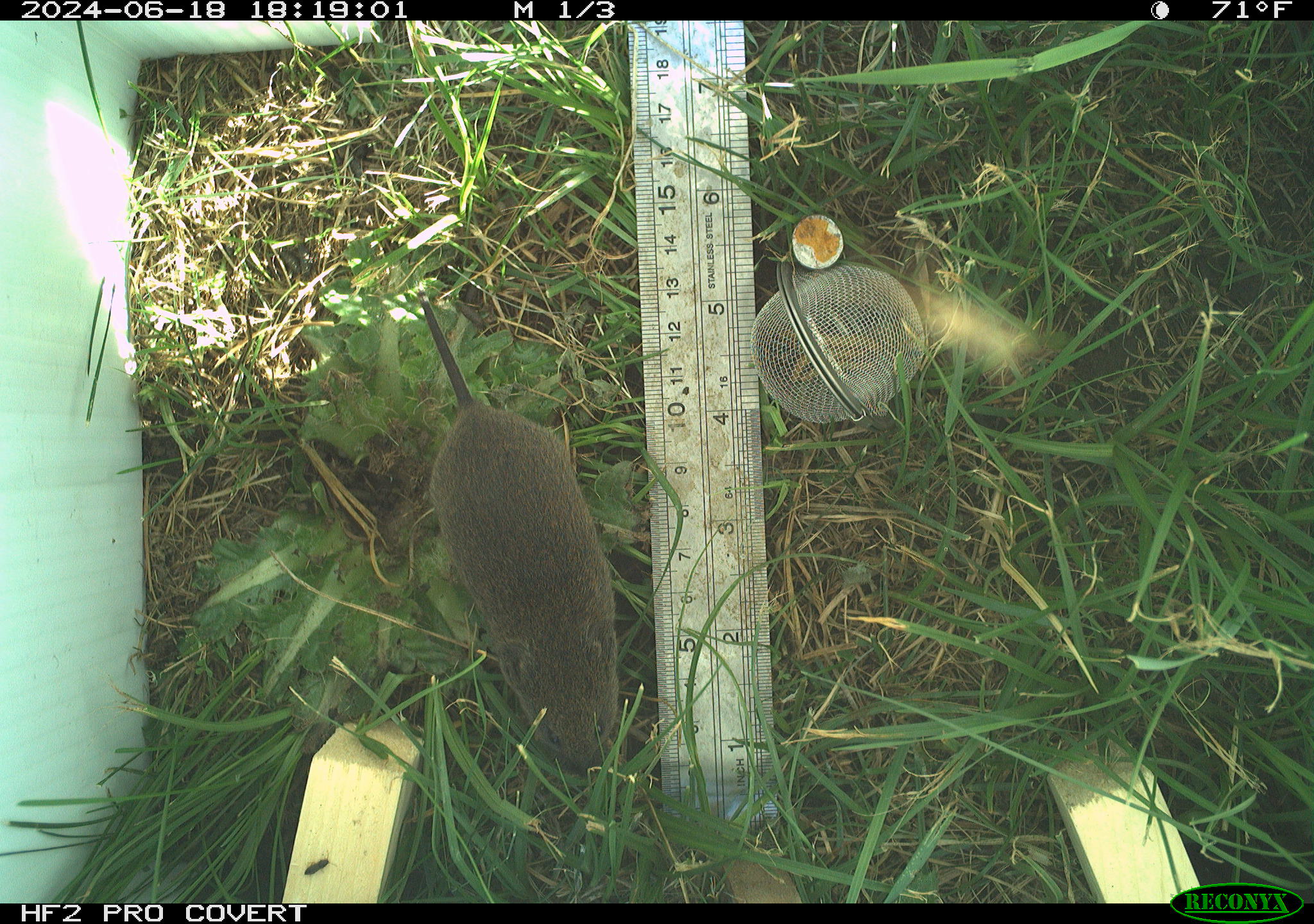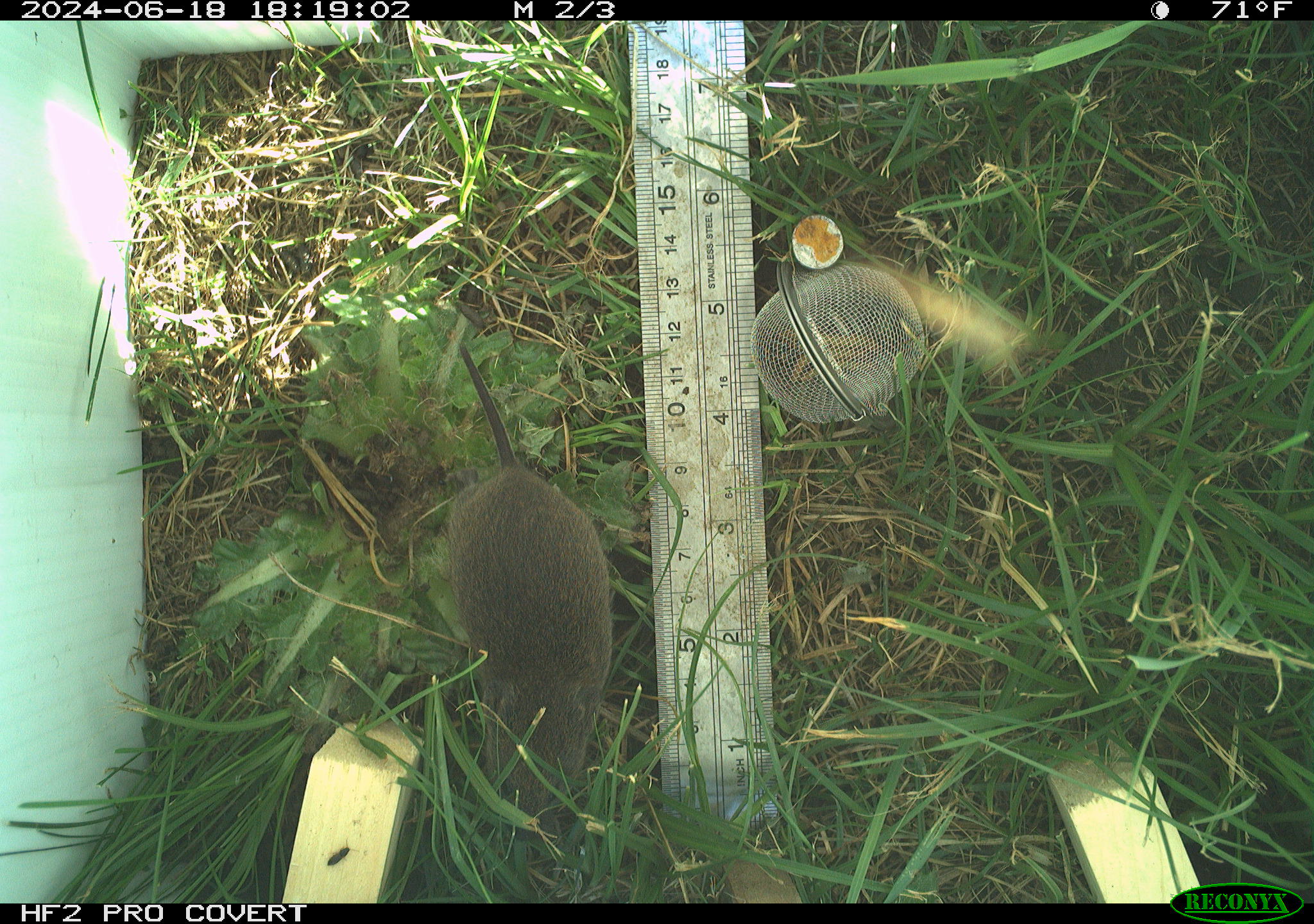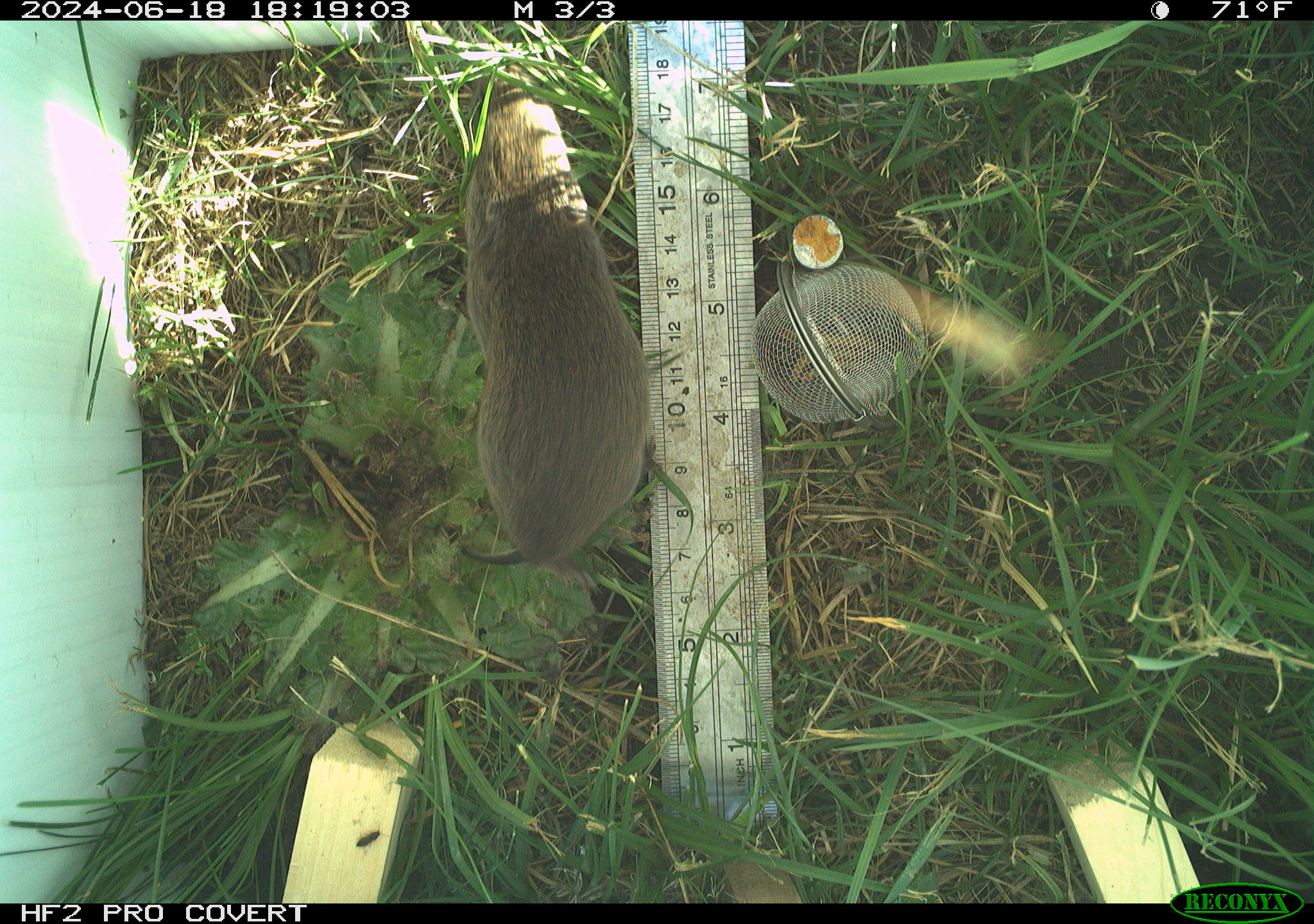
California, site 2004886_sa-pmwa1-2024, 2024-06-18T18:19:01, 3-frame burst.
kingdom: Animalia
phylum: Chordata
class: Mammalia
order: Rodentia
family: Cricetidae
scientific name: Arvicolinae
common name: voles, lemmings, and muskrats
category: arvicolinae subfamily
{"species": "arvicolinae subfamily (voles, lemmings, and muskrats) (Arvicolinae)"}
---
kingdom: Animalia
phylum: Arthropoda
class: Insecta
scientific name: Insecta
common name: insect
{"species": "insect (Insecta)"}